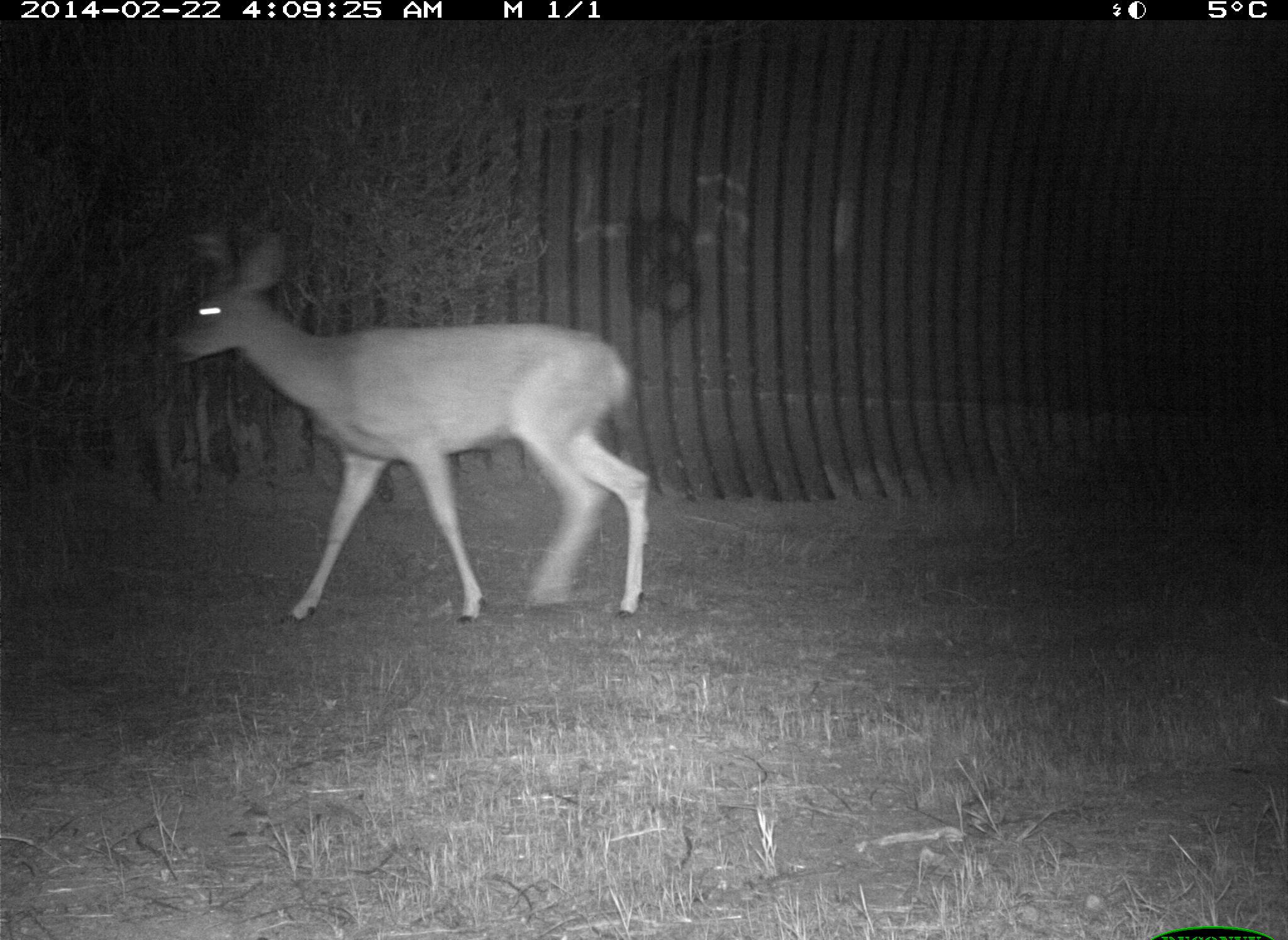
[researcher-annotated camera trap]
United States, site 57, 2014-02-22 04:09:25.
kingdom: Animalia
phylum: Chordata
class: Mammalia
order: Artiodactyla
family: Cervidae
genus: Odocoileus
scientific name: Odocoileus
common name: deer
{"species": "deer (Odocoileus)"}